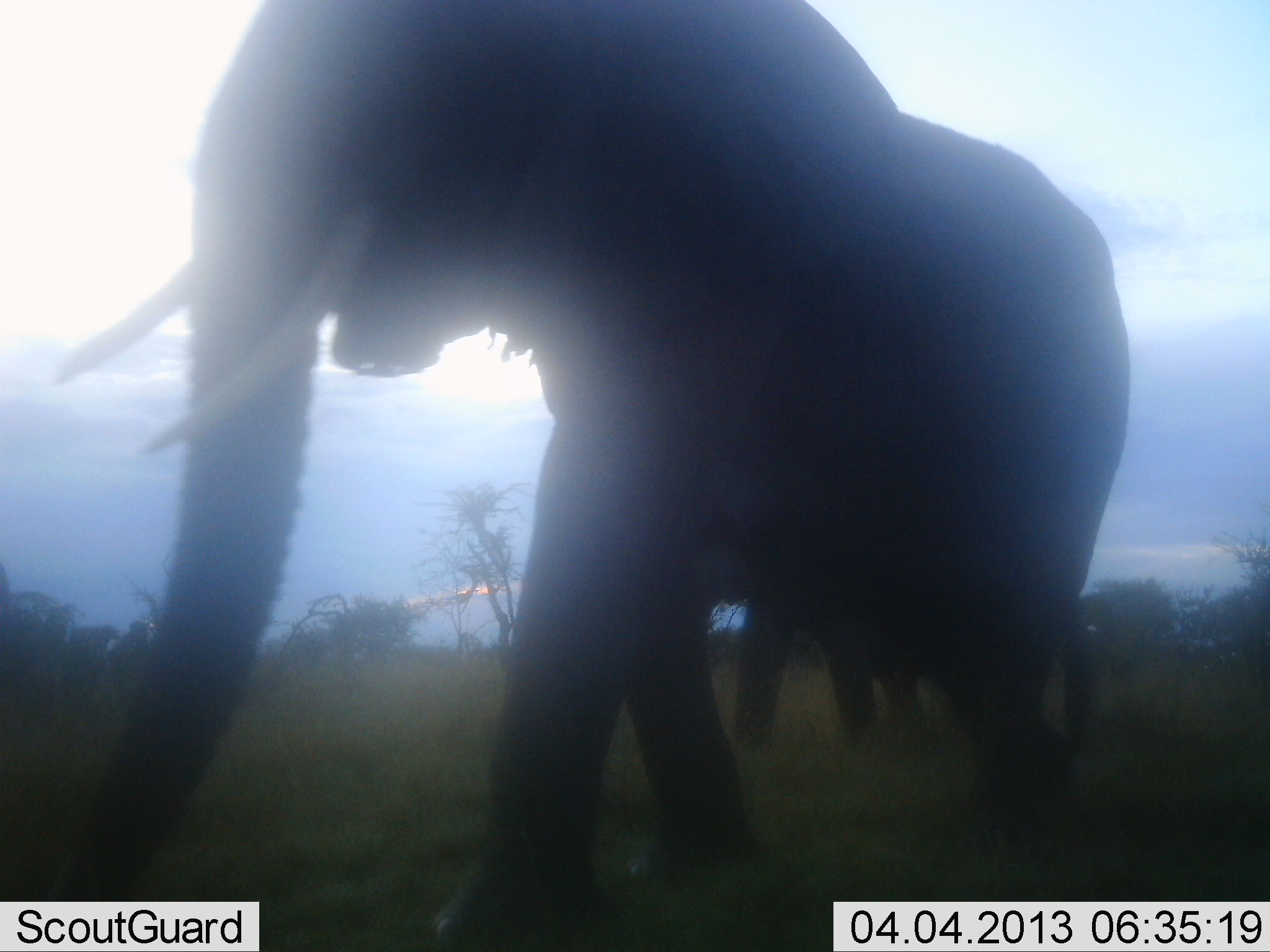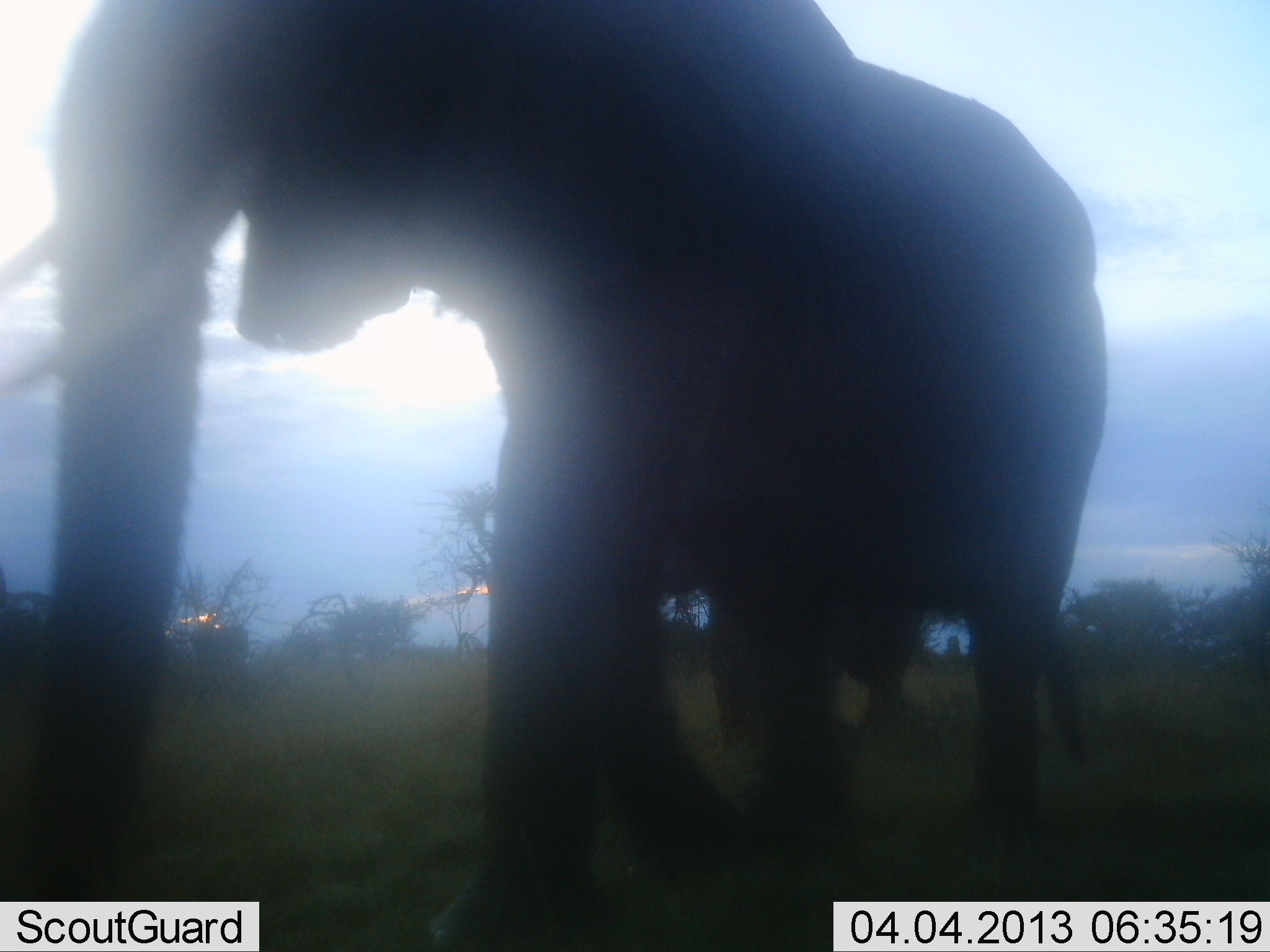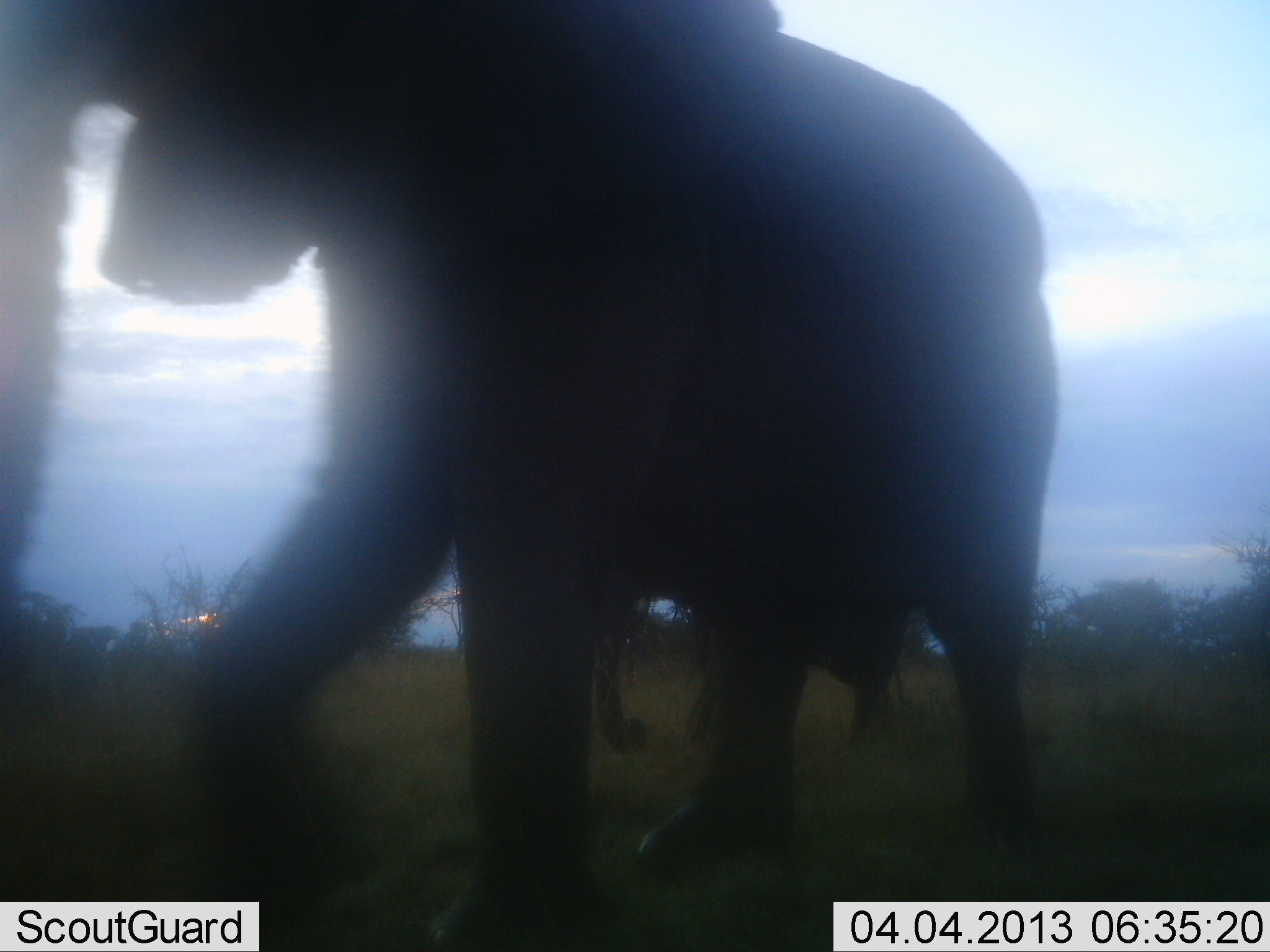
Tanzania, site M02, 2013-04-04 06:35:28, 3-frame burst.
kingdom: Animalia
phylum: Chordata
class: Mammalia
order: Proboscidea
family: Elephantidae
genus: Loxodonta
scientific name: Loxodonta africana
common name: african bush elephant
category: elephant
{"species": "elephant (african bush elephant) (Loxodonta africana)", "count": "2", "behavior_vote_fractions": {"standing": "10%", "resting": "5%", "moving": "90%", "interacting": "0%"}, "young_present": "0%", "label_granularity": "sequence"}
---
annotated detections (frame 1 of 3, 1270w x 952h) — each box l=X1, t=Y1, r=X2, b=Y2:
animal: l=50, t=1, r=1141, b=952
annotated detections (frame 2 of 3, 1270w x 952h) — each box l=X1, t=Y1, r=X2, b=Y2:
animal: l=1, t=1, r=1112, b=952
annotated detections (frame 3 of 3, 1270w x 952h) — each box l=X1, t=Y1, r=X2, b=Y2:
animal: l=1, t=1, r=1064, b=952